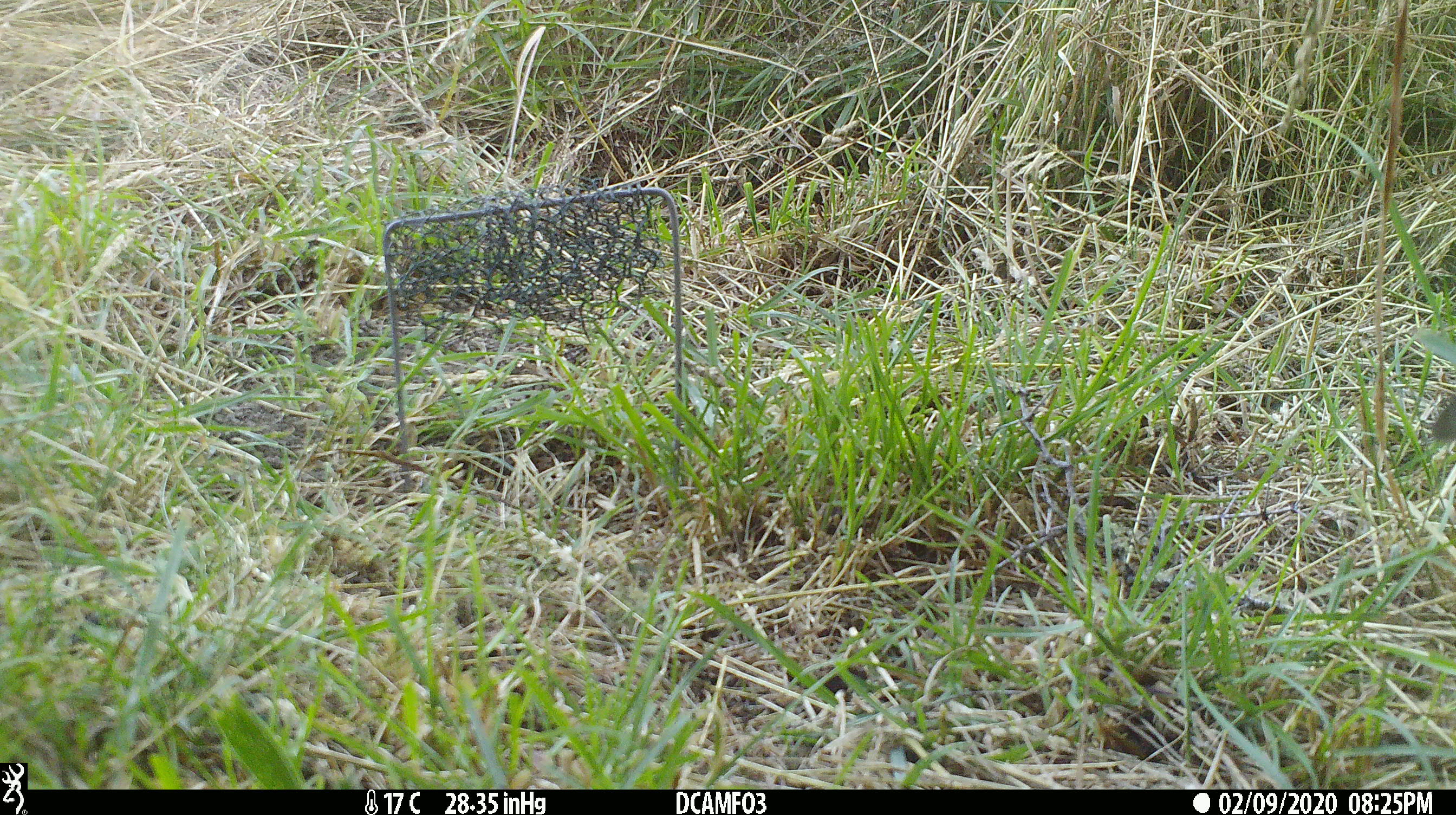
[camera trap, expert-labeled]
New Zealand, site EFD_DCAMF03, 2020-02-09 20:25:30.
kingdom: Animalia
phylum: Chordata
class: Aves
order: Passeriformes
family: Turdidae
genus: Turdus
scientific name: Turdus philomelos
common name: song thrush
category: thrush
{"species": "thrush (song thrush) (Turdus philomelos)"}